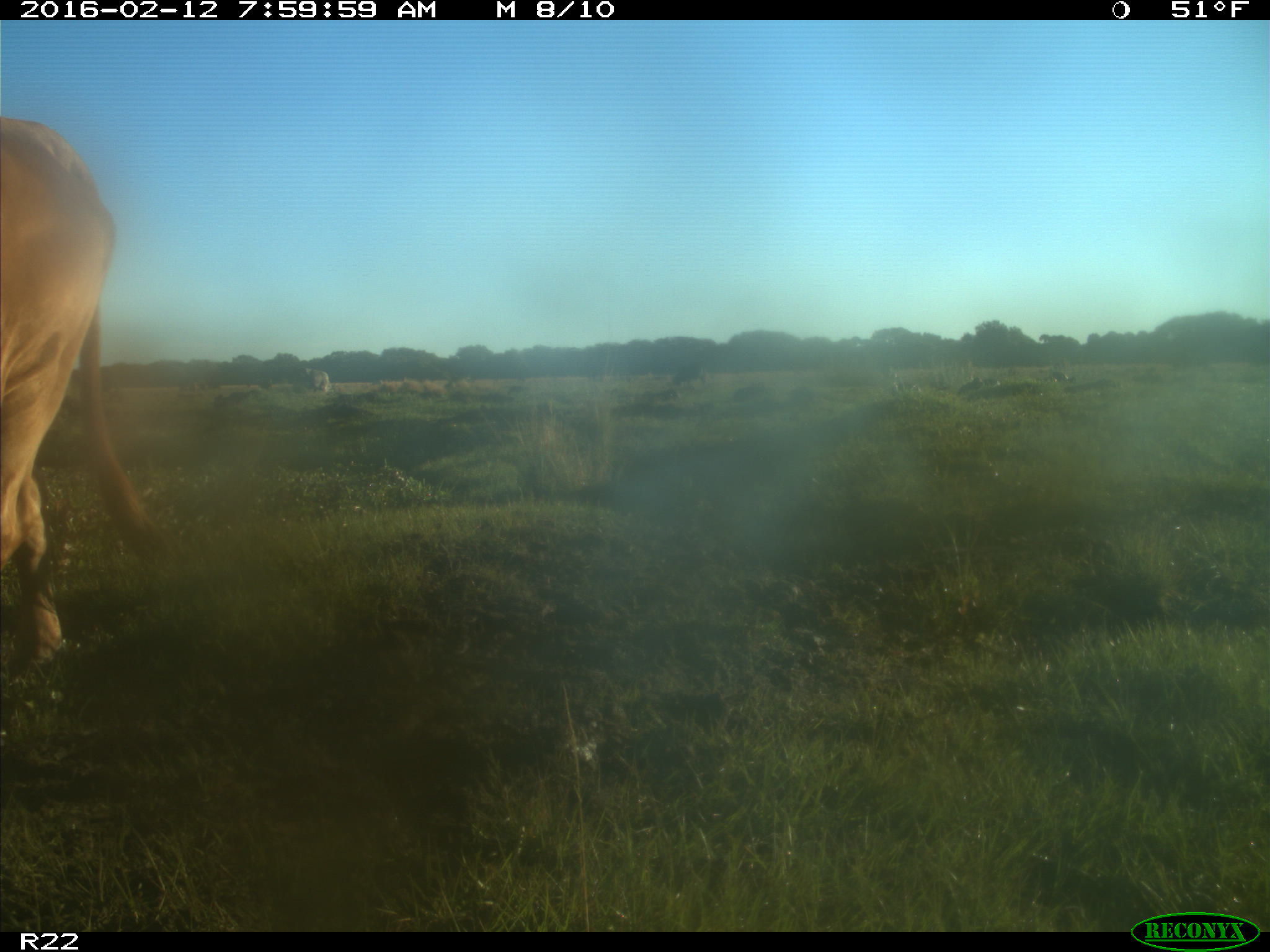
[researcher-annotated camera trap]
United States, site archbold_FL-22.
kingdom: Animalia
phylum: Chordata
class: Mammalia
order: Artiodactyla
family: Bovidae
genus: Bos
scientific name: Bos taurus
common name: domestic cow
Bos taurus (domestic cow).